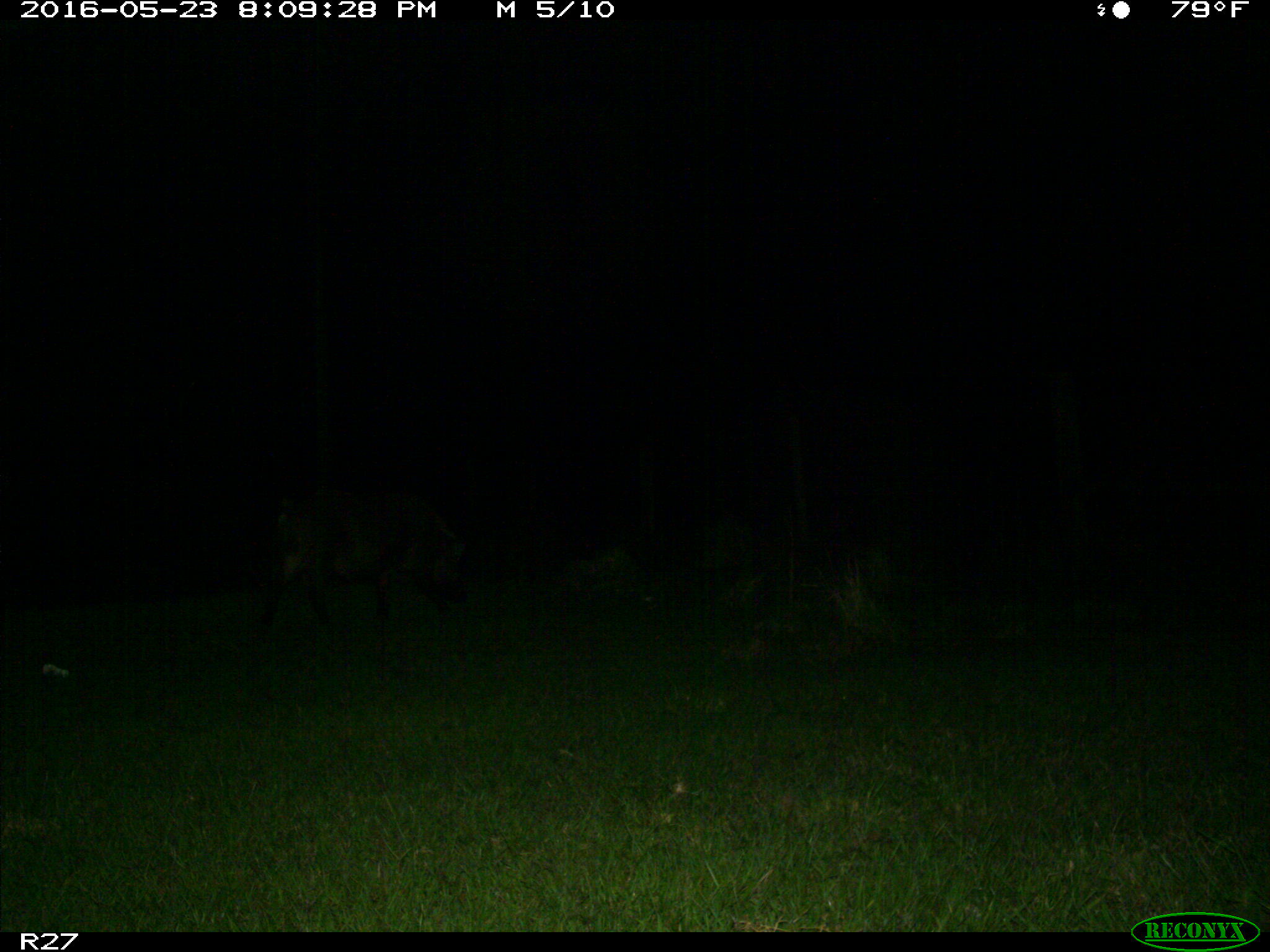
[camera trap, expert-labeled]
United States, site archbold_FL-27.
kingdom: Animalia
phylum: Chordata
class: Mammalia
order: Artiodactyla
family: Suidae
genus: Sus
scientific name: Sus scrofa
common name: wild boar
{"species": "Sus scrofa (wild boar)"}